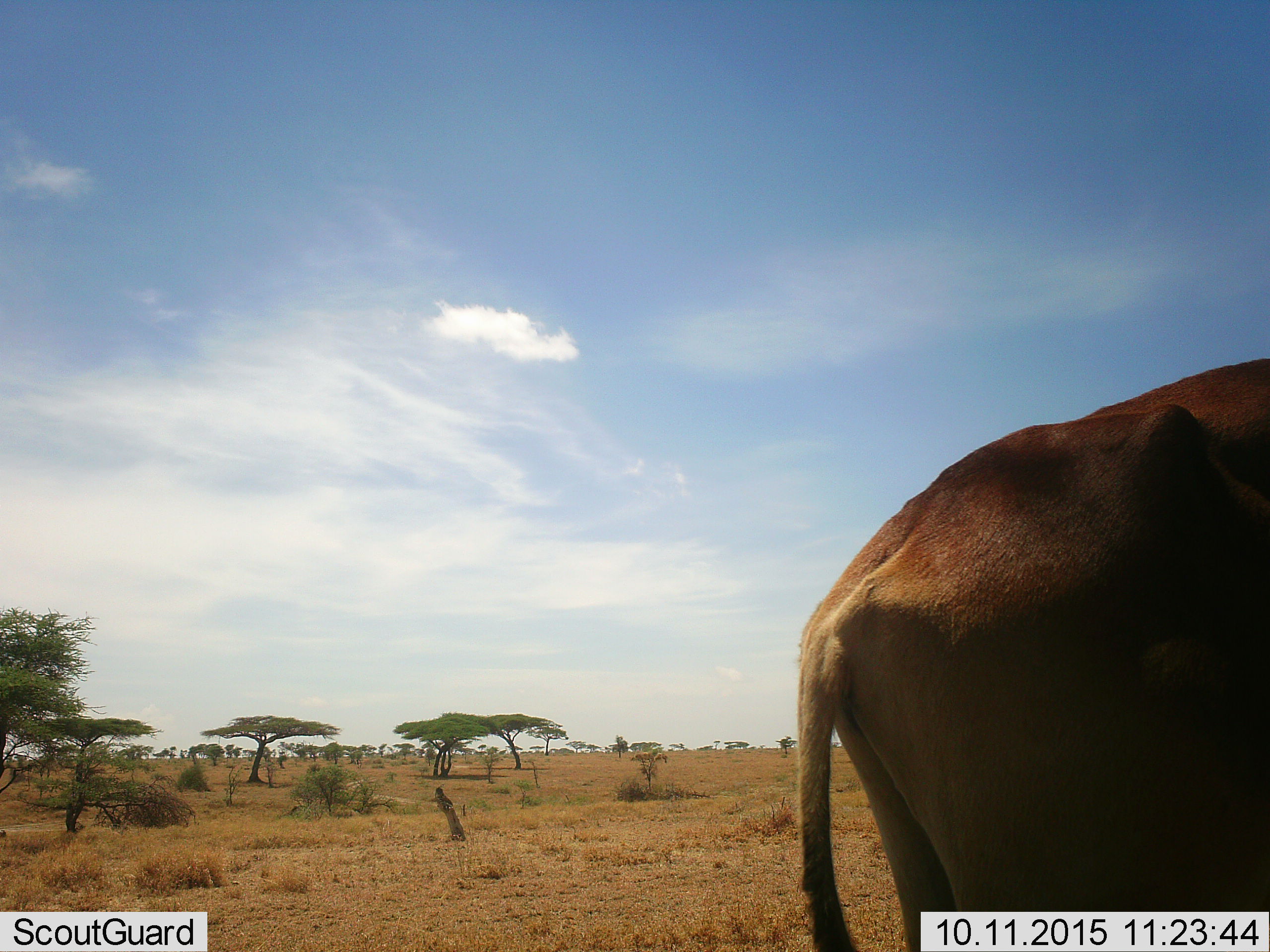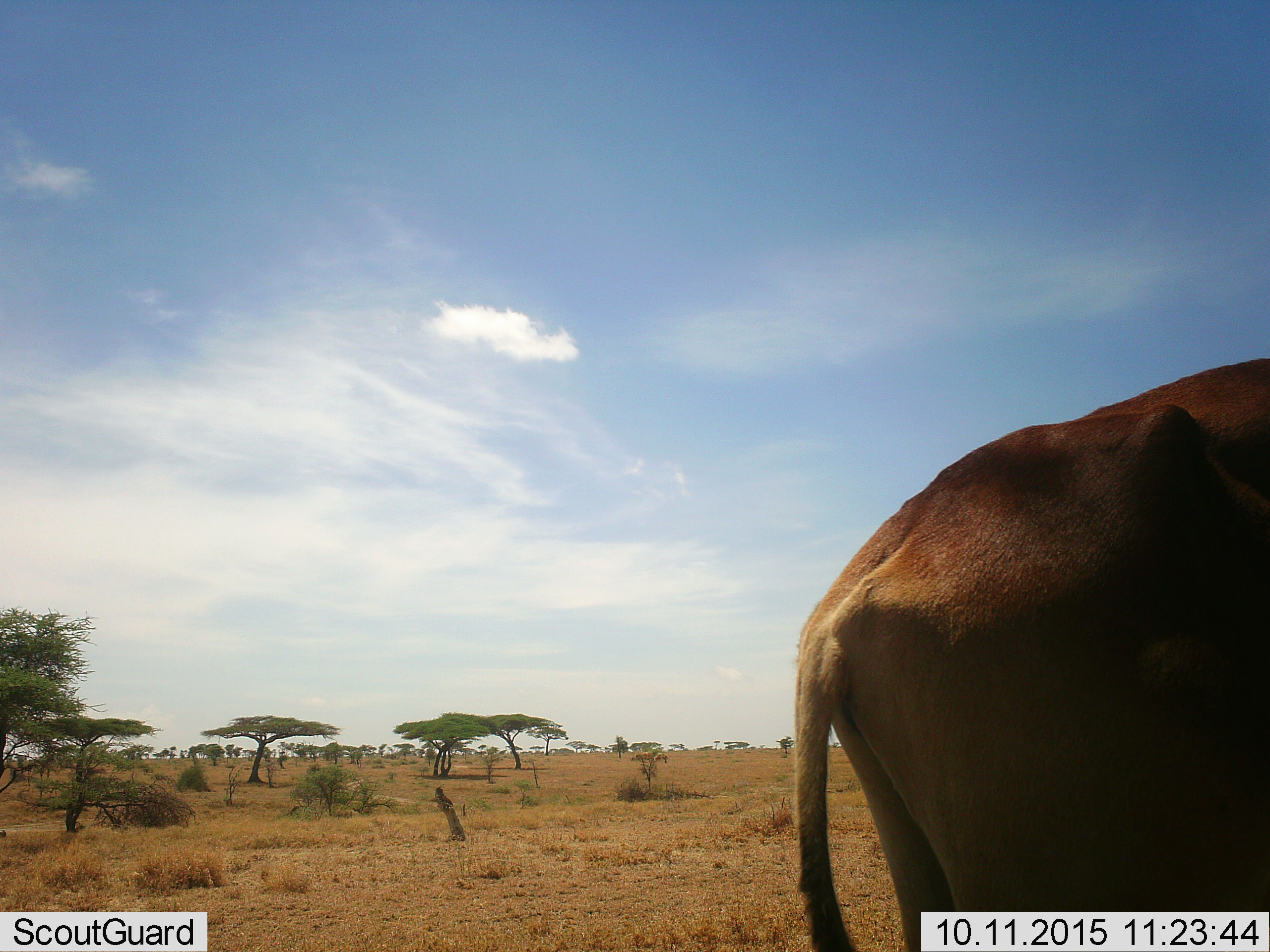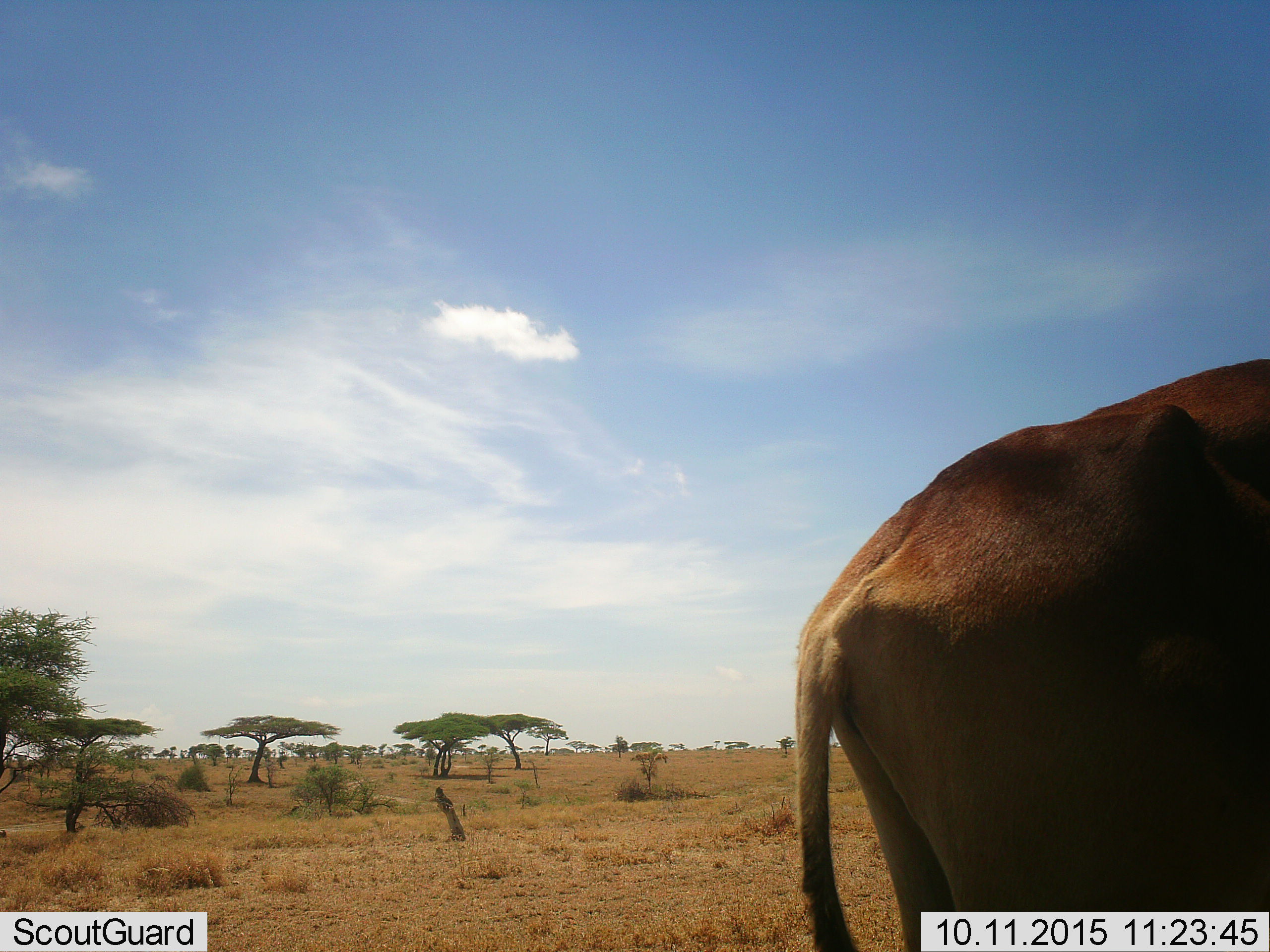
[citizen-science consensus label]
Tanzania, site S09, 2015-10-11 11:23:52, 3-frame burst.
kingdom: Animalia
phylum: Chordata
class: Mammalia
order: Artiodactyla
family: Bovidae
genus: Alcelaphus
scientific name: Alcelaphus buselaphus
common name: hartebeest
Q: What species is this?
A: Hartebeest (Alcelaphus buselaphus).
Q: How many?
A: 1.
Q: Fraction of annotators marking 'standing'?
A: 100%.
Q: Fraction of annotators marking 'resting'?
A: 0%.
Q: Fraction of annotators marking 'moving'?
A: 0%.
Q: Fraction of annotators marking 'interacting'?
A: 0%.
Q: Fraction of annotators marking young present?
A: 0%.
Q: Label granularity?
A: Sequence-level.